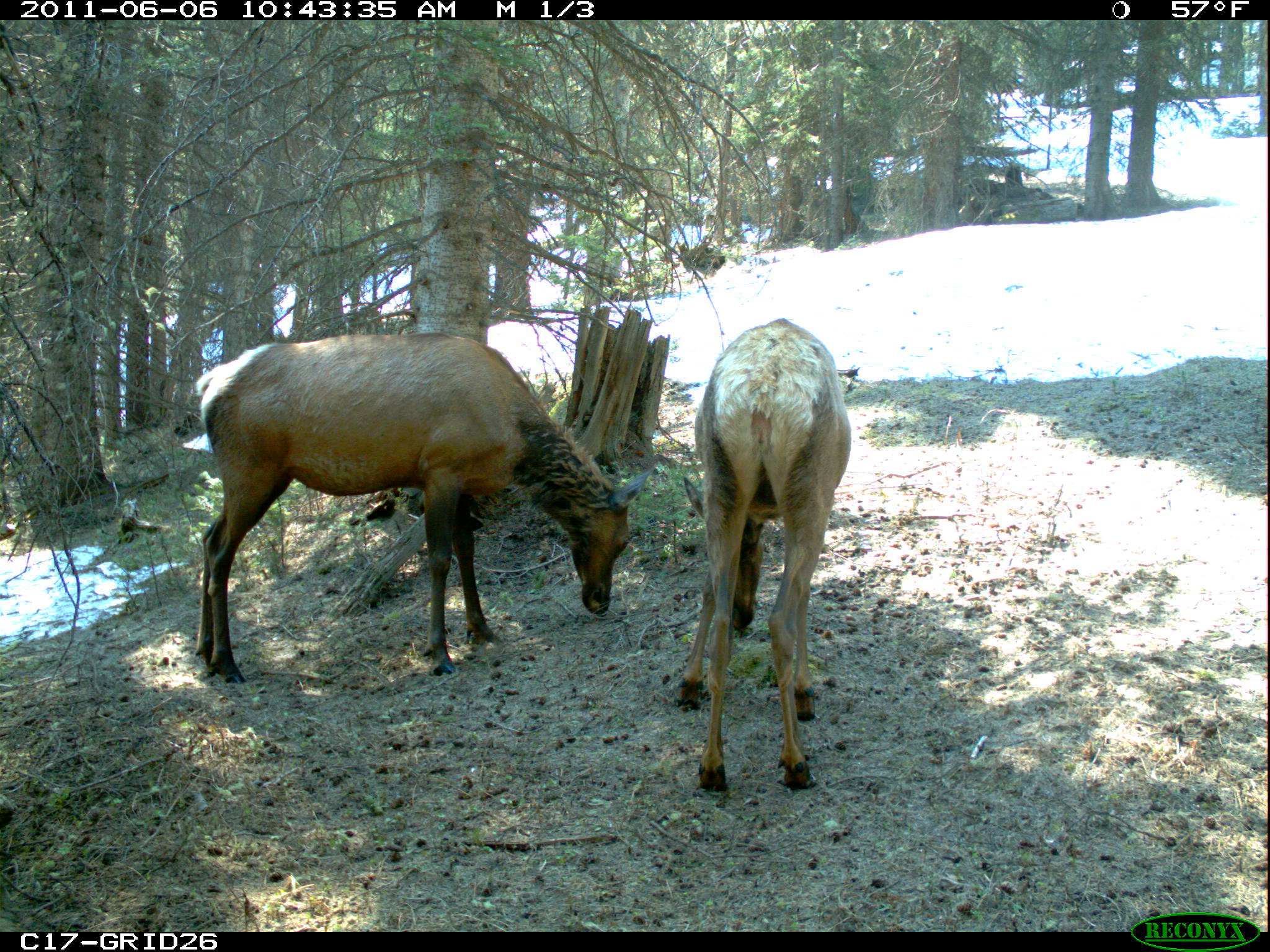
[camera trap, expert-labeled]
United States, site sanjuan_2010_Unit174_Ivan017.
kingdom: Animalia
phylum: Chordata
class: Mammalia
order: Artiodactyla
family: Cervidae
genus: Cervus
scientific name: Cervus elaphus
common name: red deer